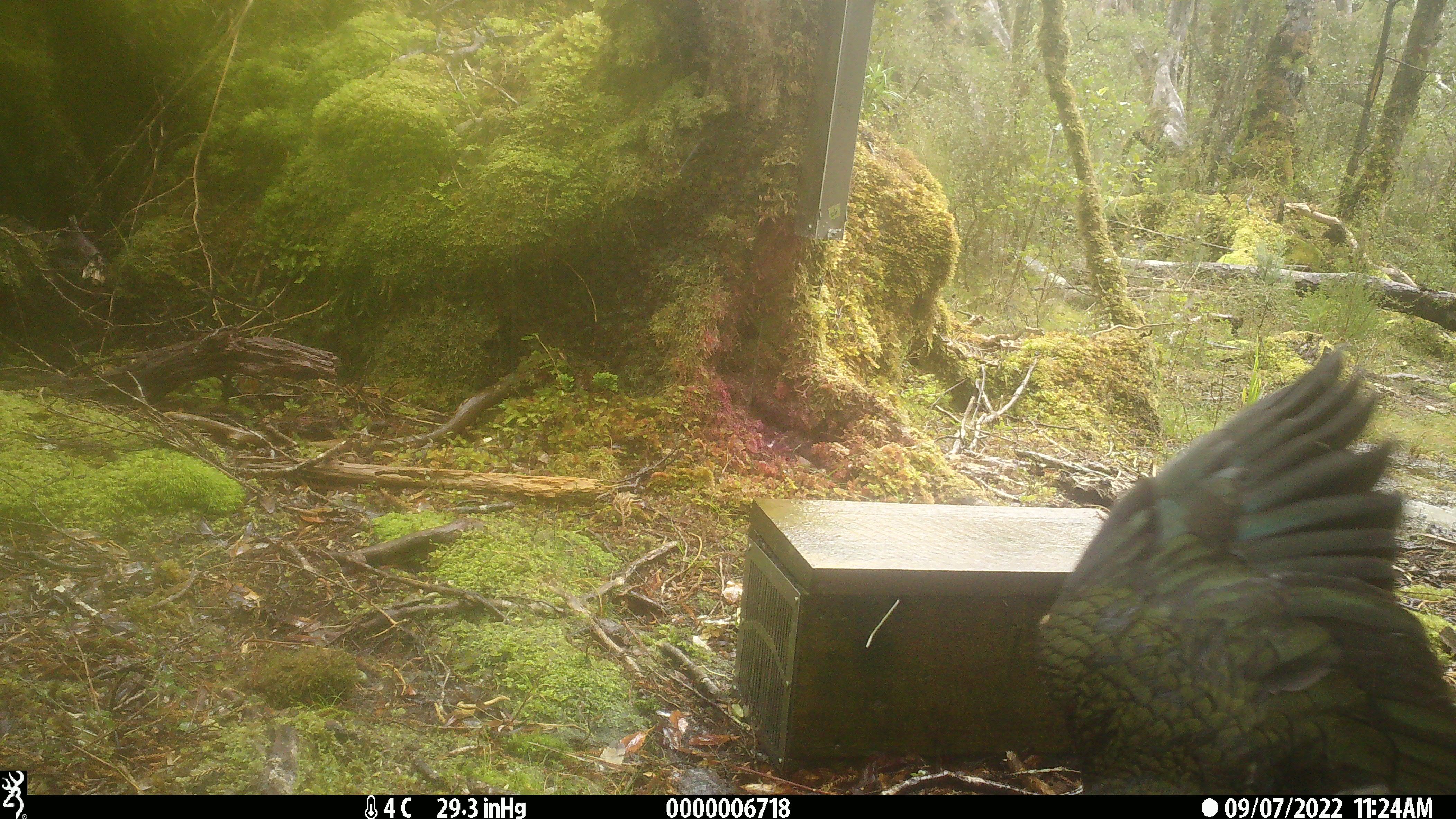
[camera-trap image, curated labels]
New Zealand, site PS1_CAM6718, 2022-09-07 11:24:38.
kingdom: Animalia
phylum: Chordata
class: Aves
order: Psittaciformes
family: Strigopidae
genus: Nestor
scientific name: Nestor notabilis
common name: kea